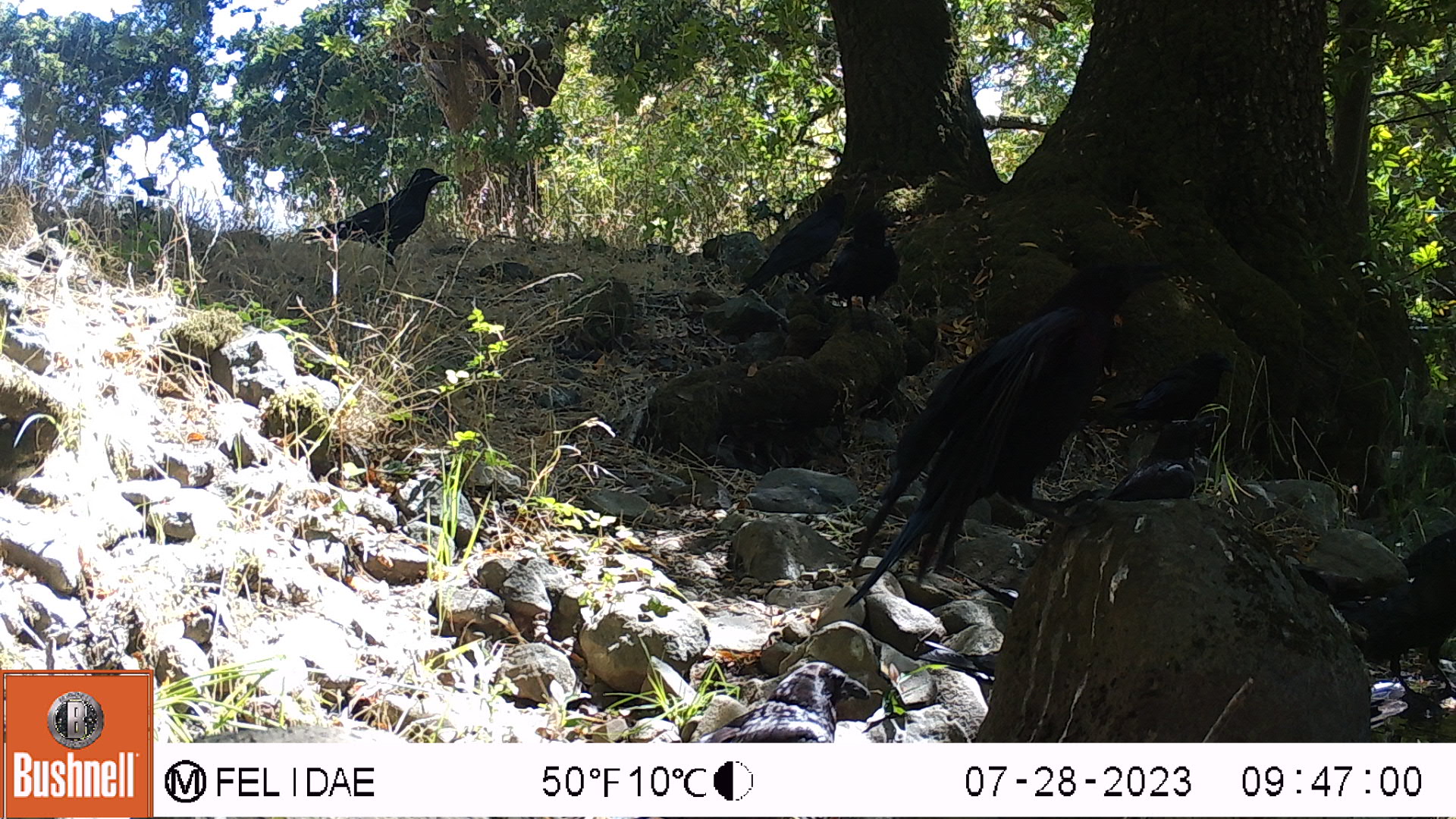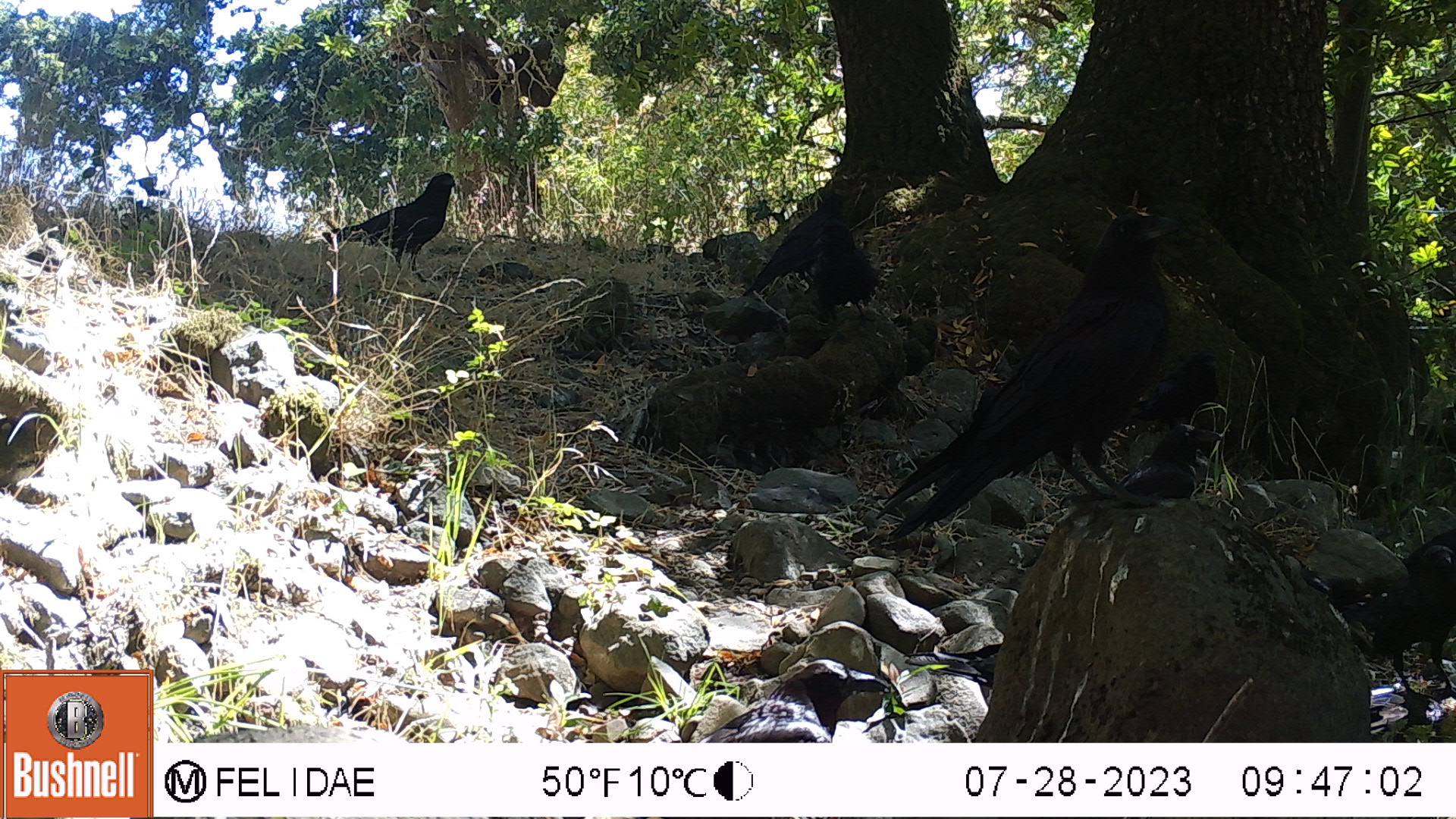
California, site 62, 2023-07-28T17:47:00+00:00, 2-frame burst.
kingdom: Animalia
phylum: Chordata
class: Aves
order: Passeriformes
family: Corvidae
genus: Corvus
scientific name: Corvus brachyrhynchos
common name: american crow